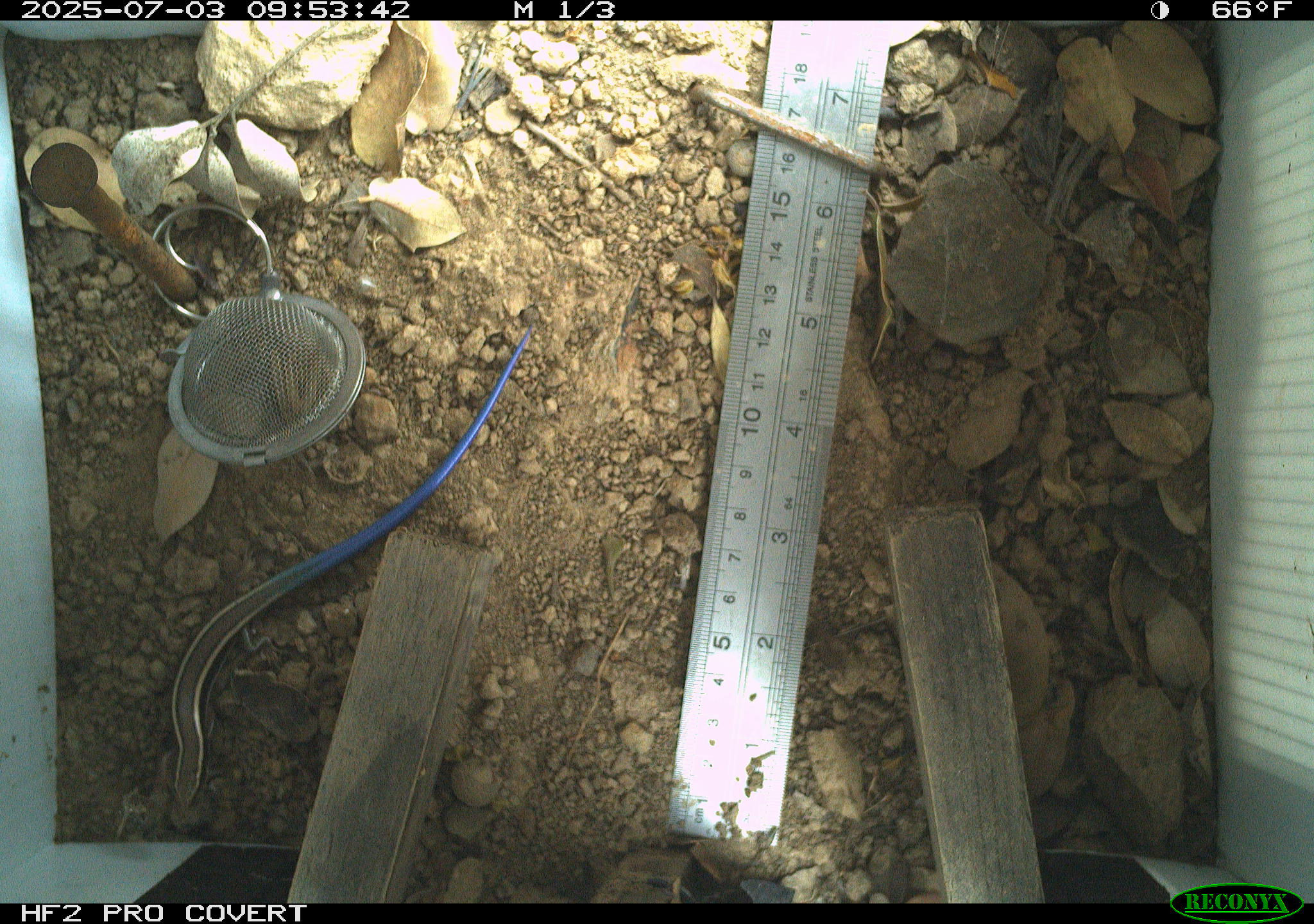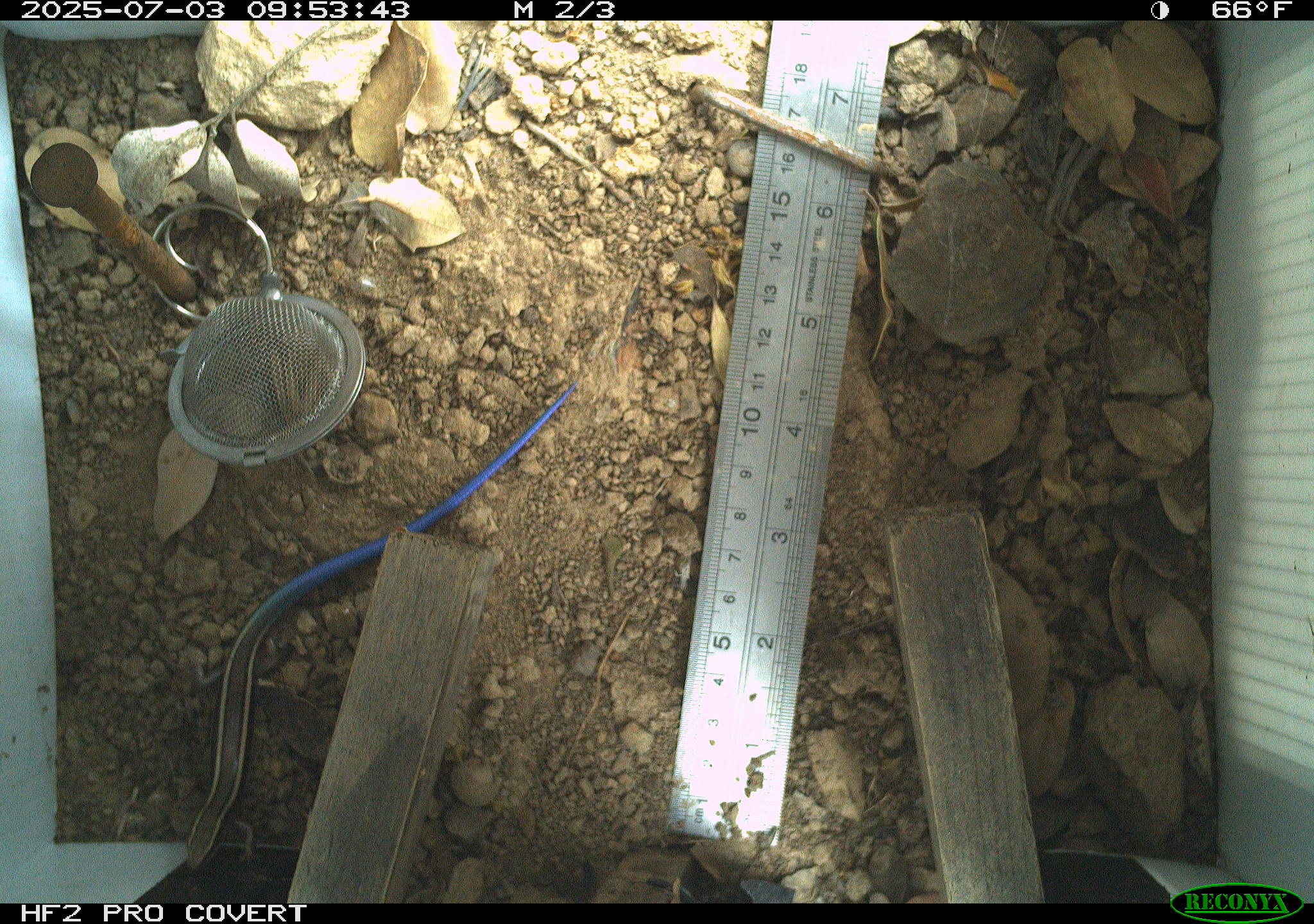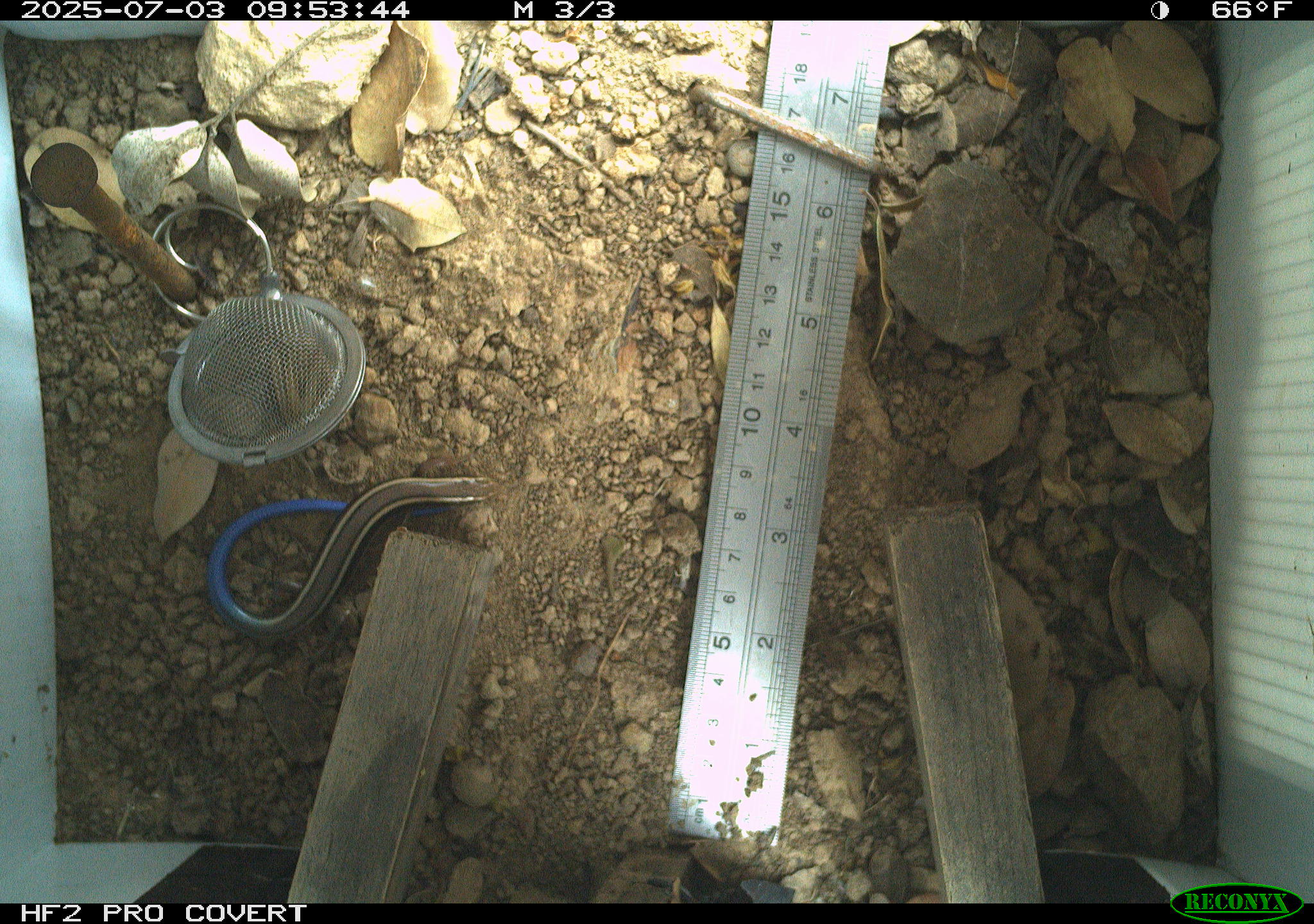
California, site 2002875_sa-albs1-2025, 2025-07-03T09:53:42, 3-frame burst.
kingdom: Animalia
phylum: Chordata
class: Reptilia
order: Squamata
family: Scincidae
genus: Plestiodon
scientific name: Plestiodon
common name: blue-tailed skinks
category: plestiodon species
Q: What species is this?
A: Plestiodon species (blue-tailed skinks) (Plestiodon).